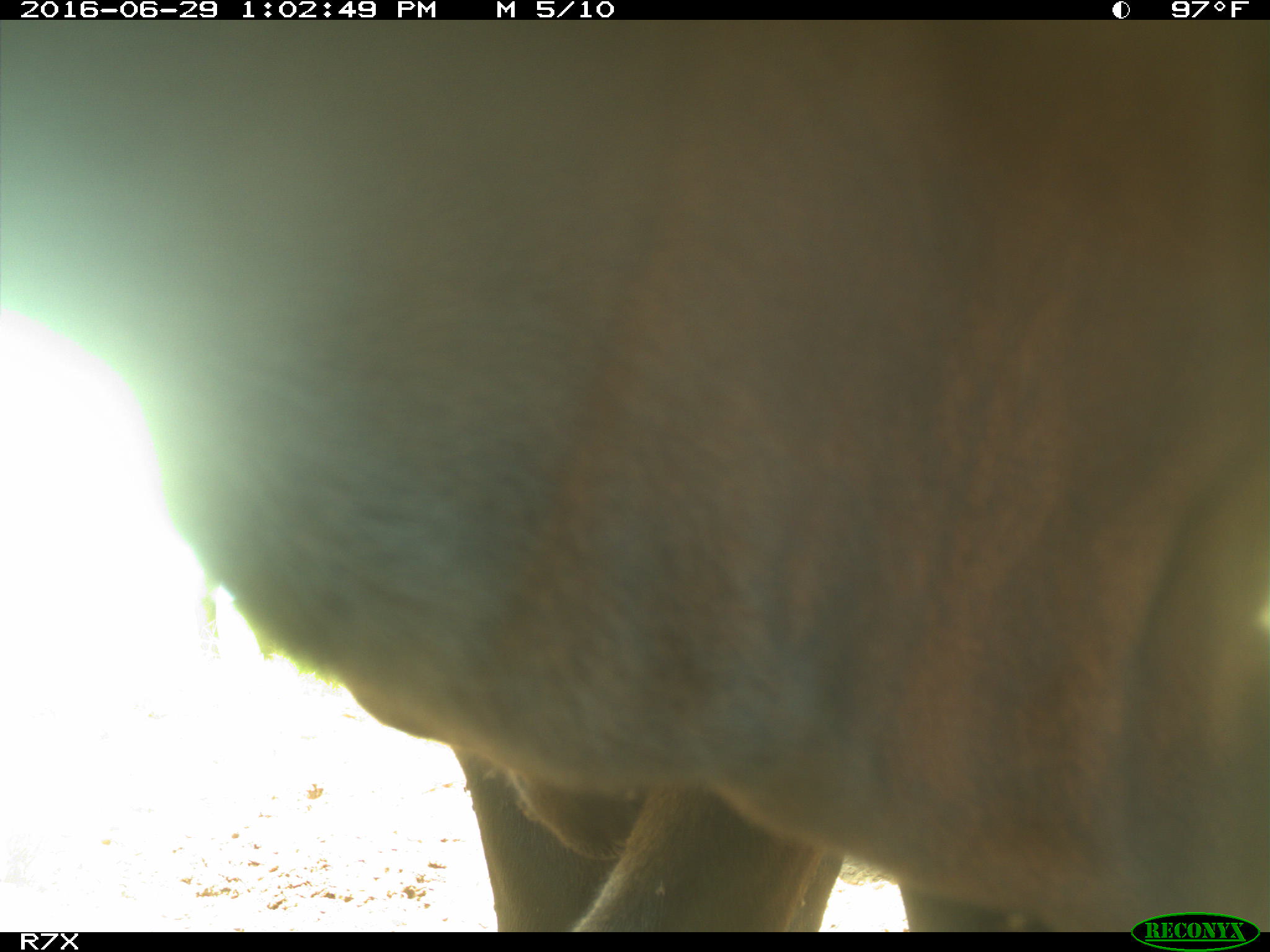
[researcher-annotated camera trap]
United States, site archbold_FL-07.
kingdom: Animalia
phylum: Chordata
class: Mammalia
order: Artiodactyla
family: Bovidae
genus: Bos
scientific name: Bos taurus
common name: domestic cow